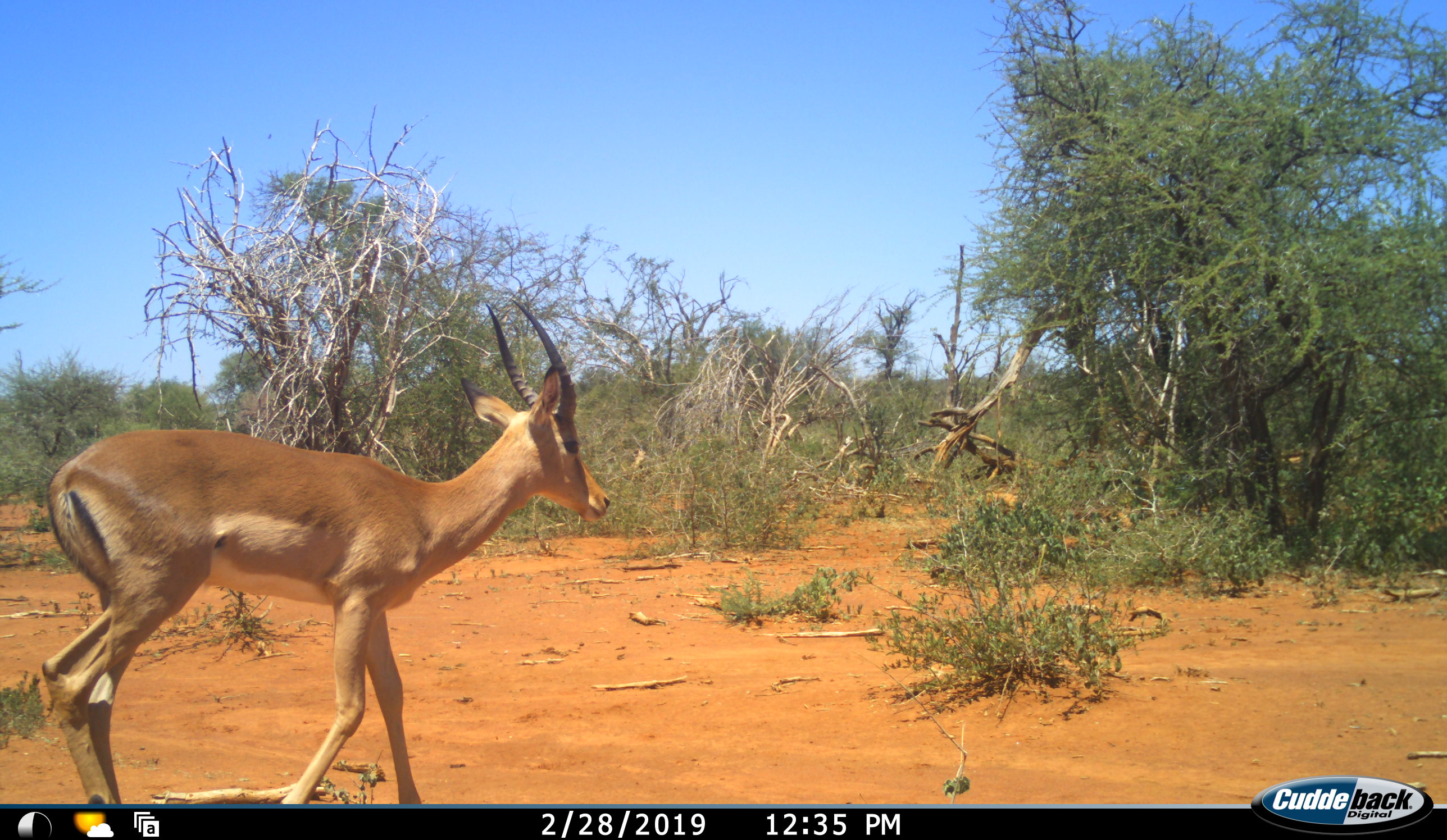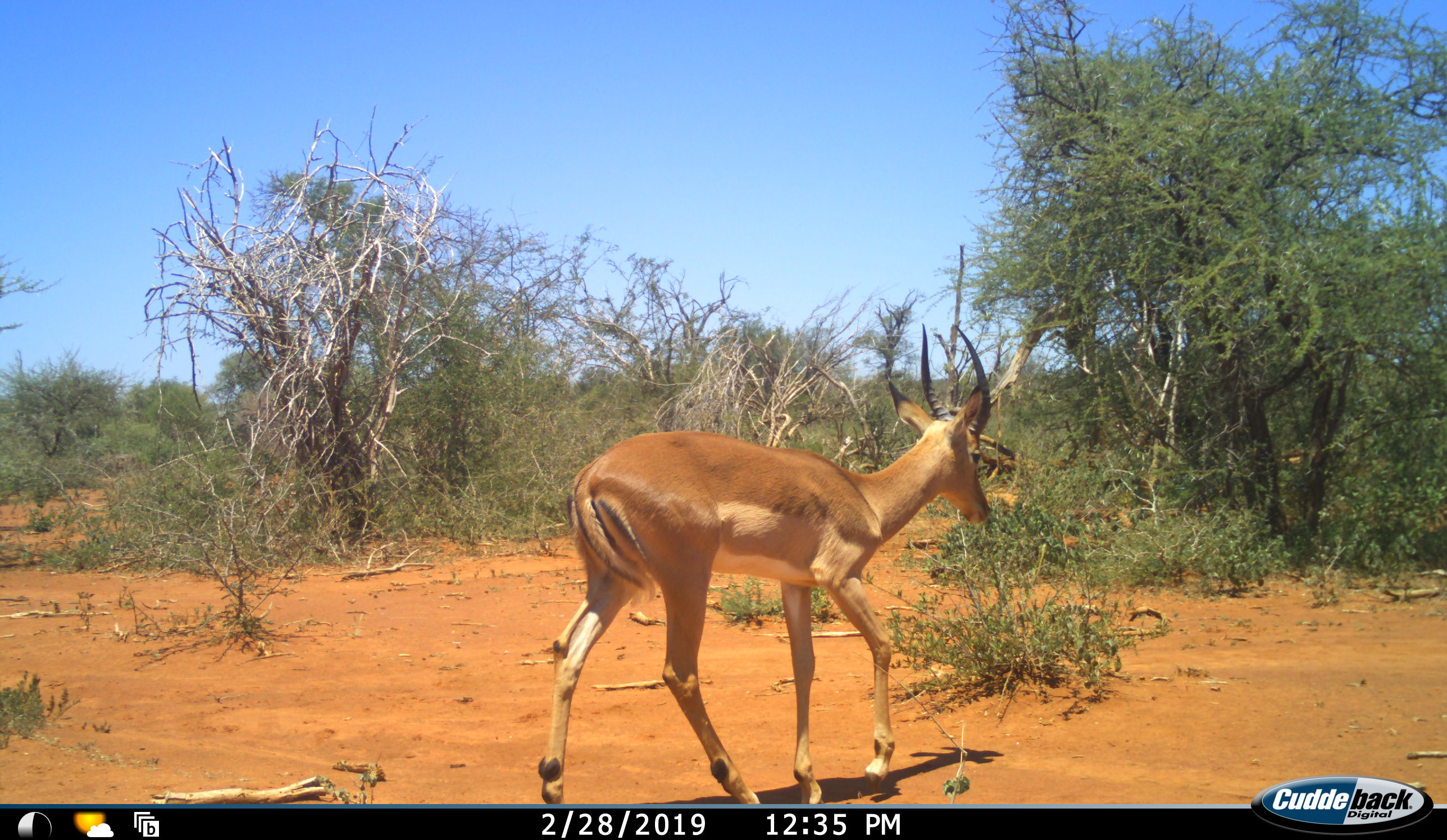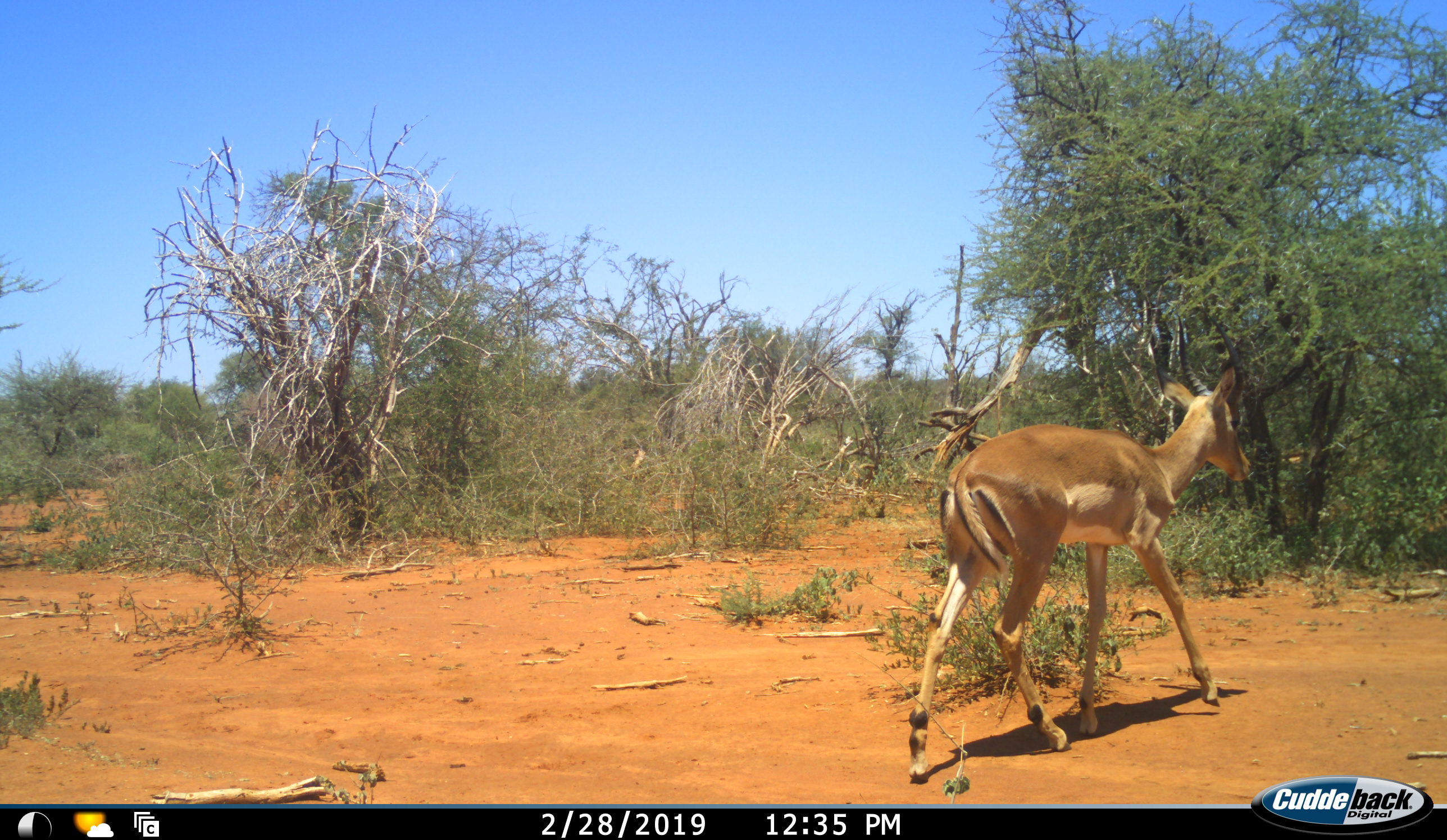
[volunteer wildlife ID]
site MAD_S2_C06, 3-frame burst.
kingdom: Animalia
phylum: Chordata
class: Mammalia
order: Artiodactyla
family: Bovidae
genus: Aepyceros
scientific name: Aepyceros melampus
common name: impala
Impala (Aepyceros melampus), count 1. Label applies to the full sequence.